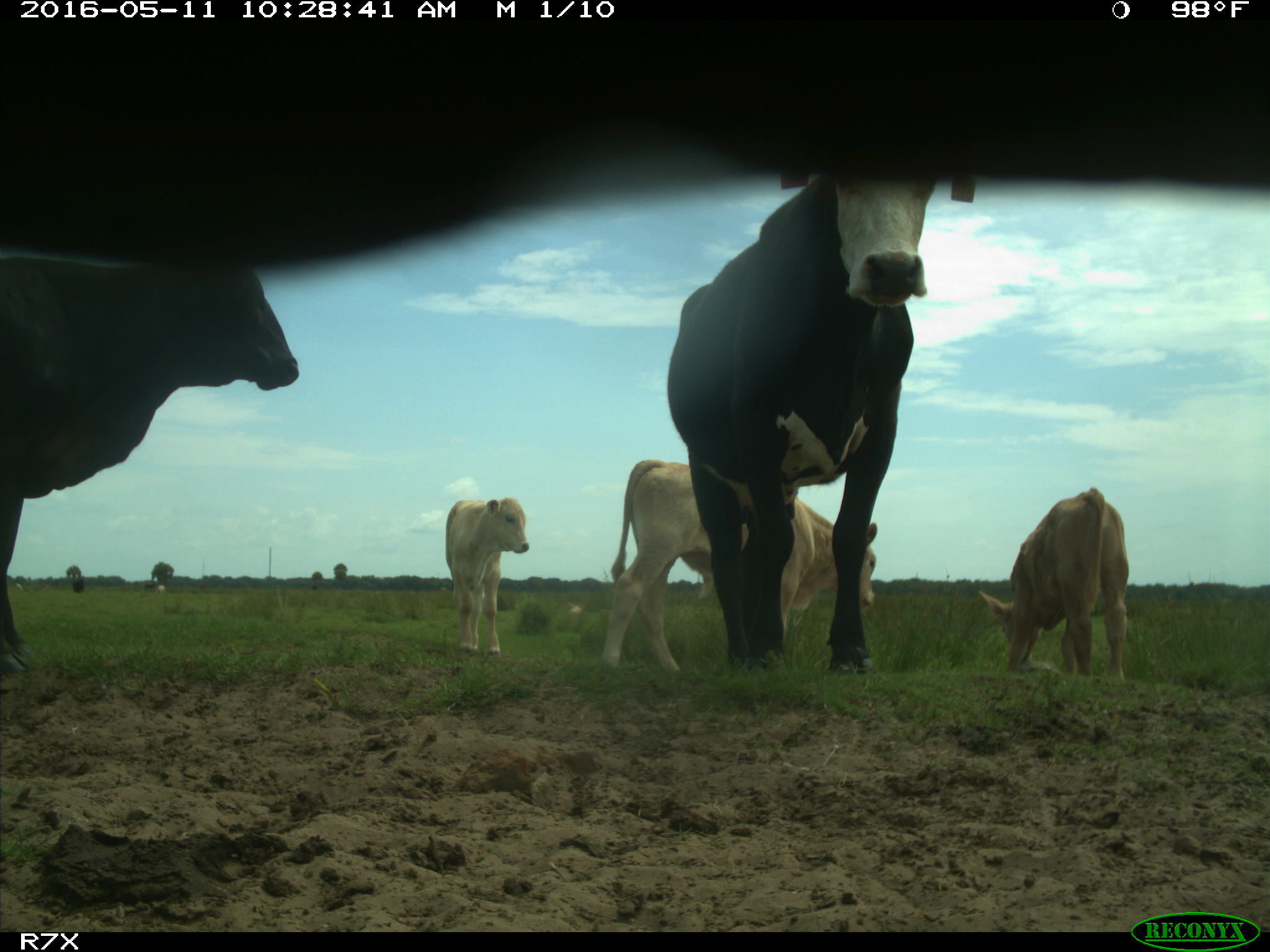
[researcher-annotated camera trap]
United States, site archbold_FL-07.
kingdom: Animalia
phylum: Chordata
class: Mammalia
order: Artiodactyla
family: Bovidae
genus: Bos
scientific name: Bos taurus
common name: domestic cow